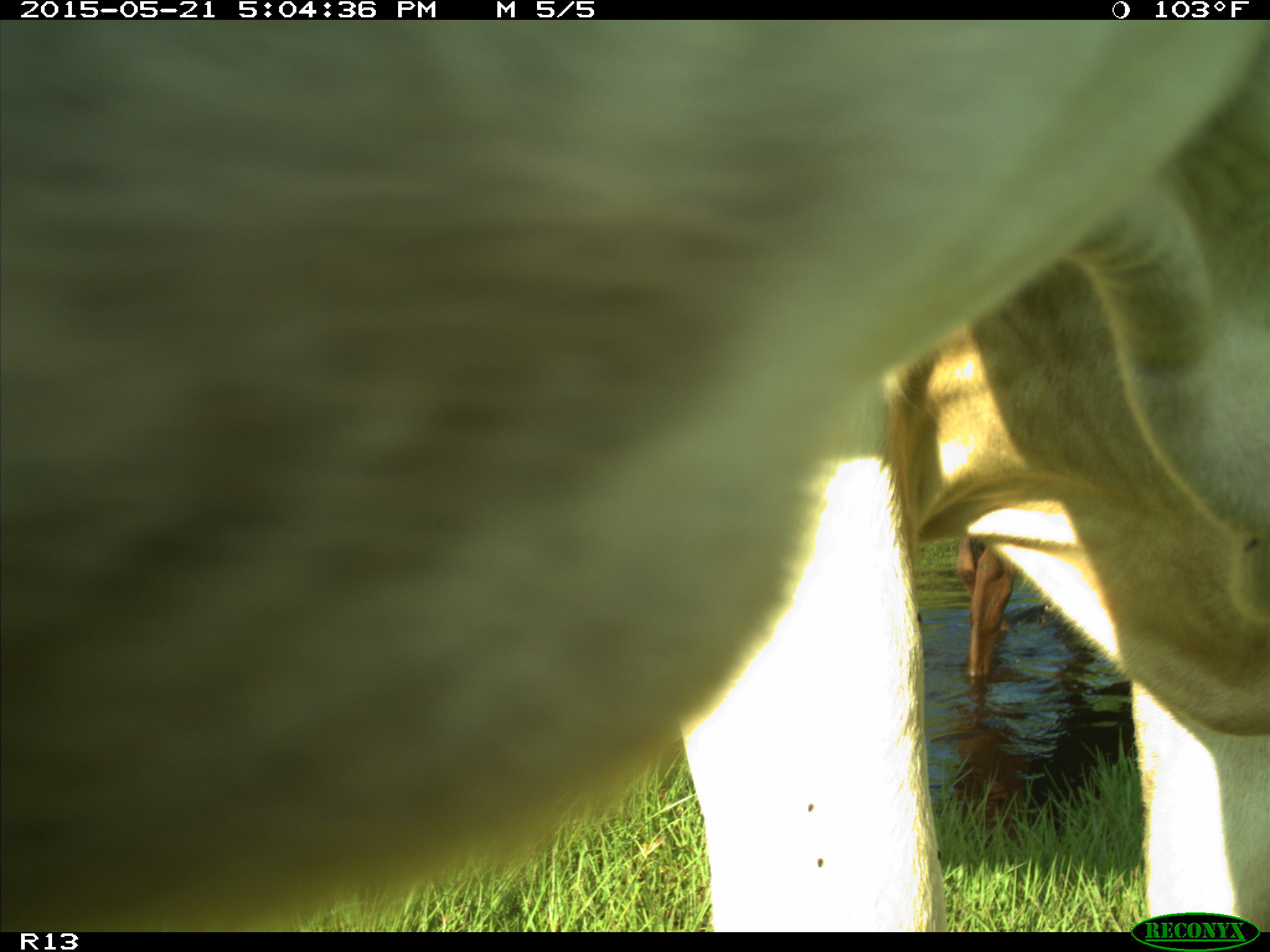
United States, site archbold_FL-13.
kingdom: Animalia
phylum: Chordata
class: Mammalia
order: Artiodactyla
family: Bovidae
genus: Bos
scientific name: Bos taurus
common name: domestic cow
Bos taurus (domestic cow).